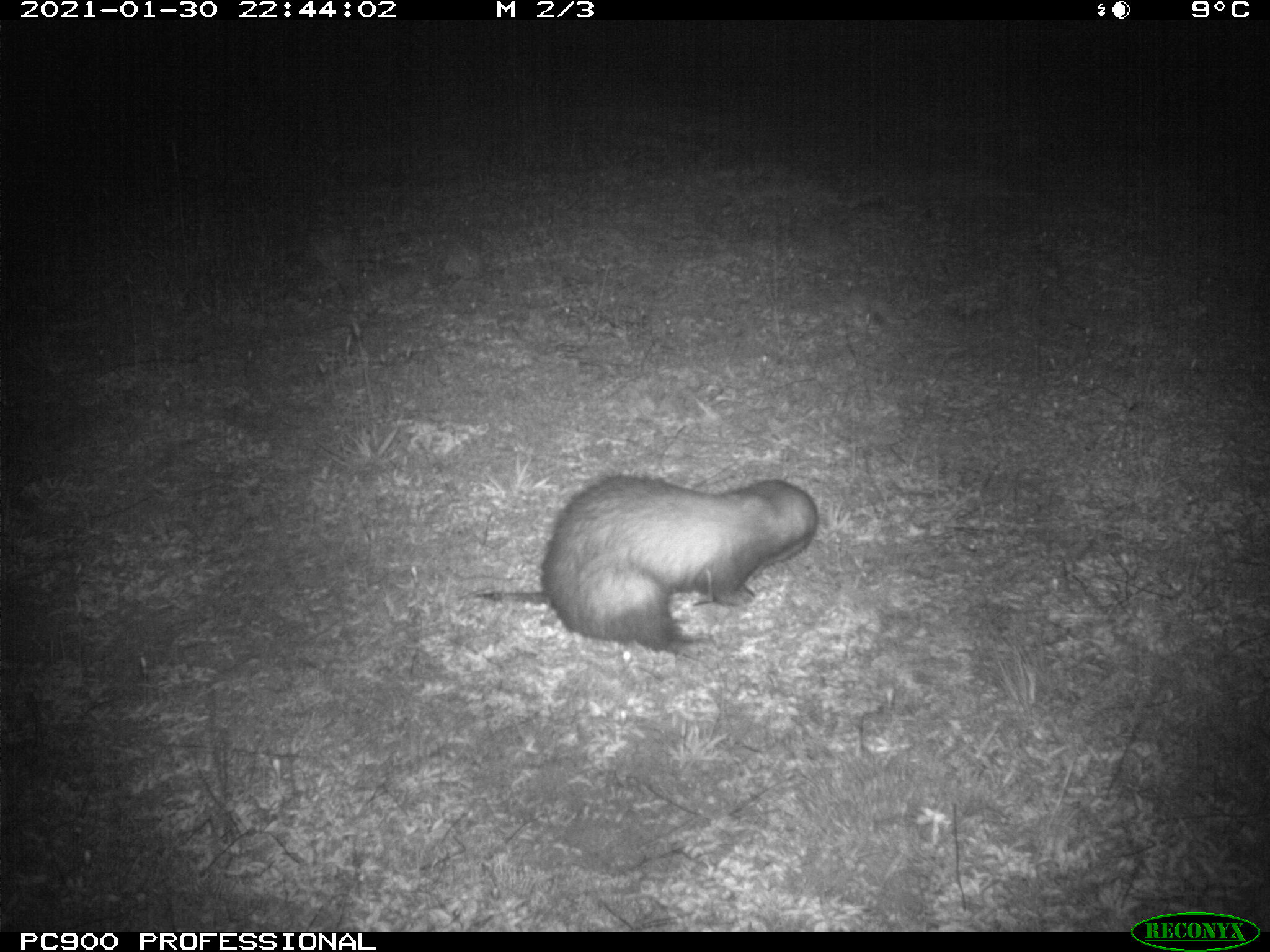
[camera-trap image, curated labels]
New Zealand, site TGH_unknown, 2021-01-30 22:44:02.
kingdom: Animalia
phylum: Chordata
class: Mammalia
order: Carnivora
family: Mustelidae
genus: Mustela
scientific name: Mustela furo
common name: ferret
Ferret (Mustela furo).